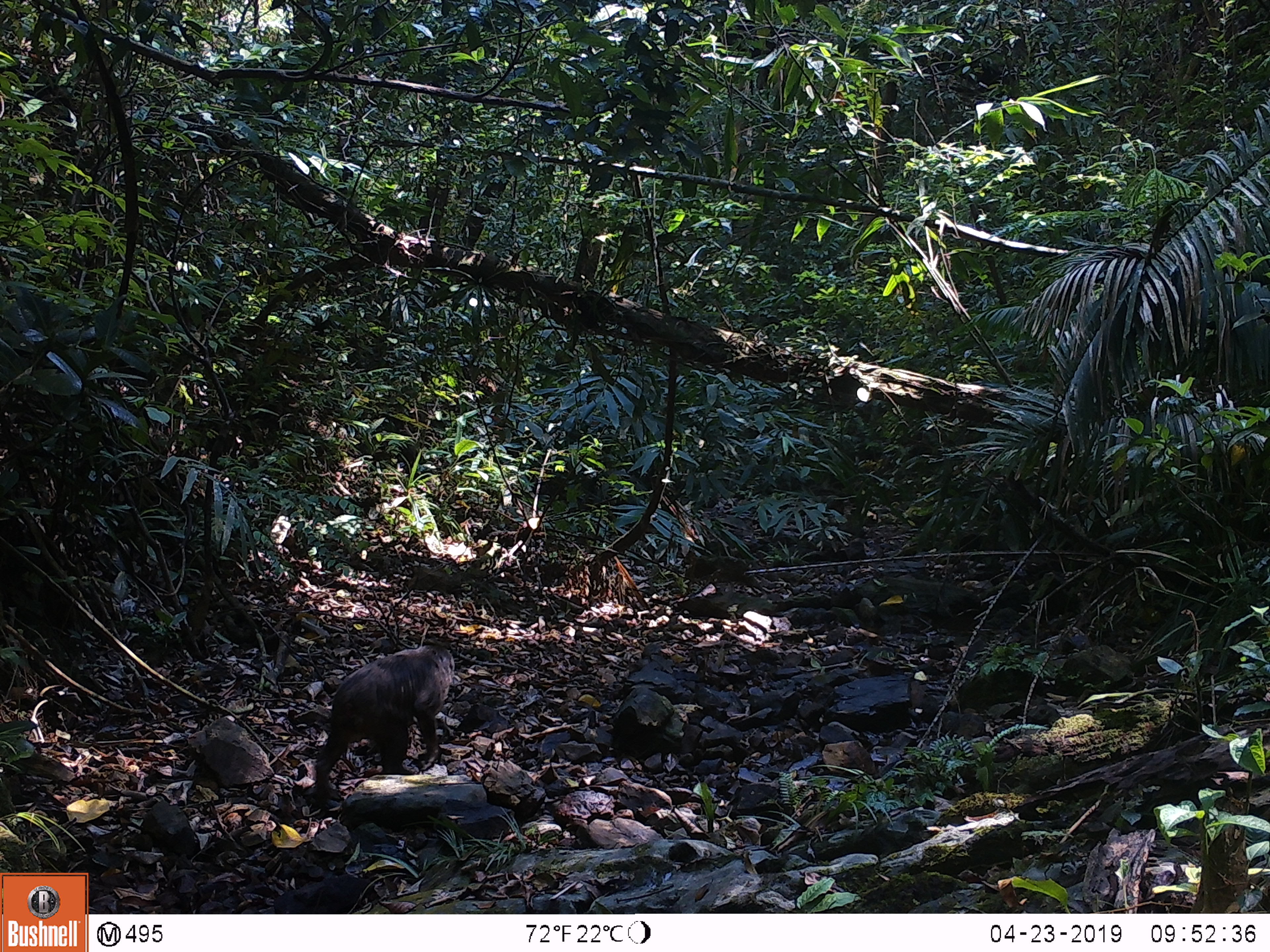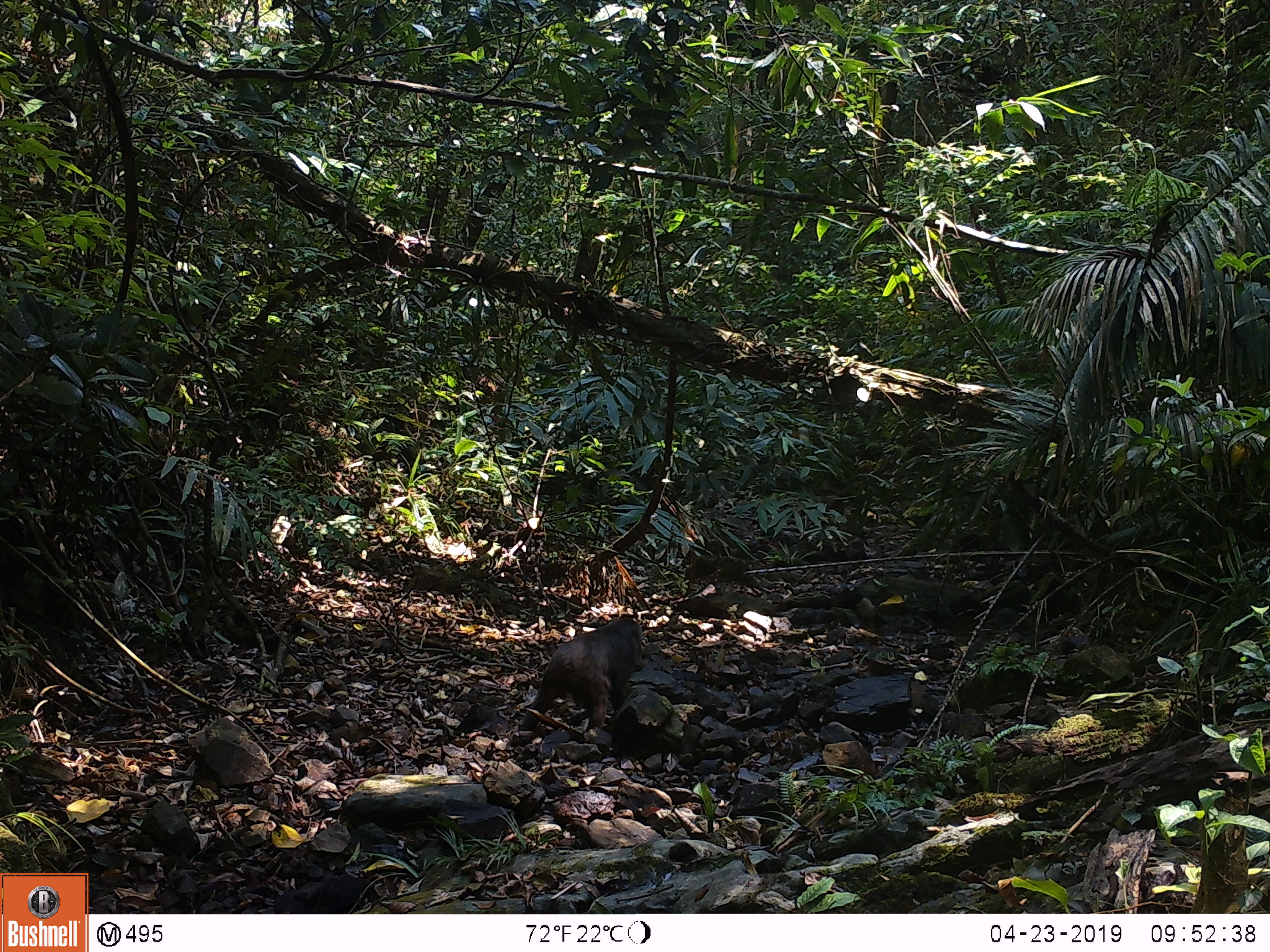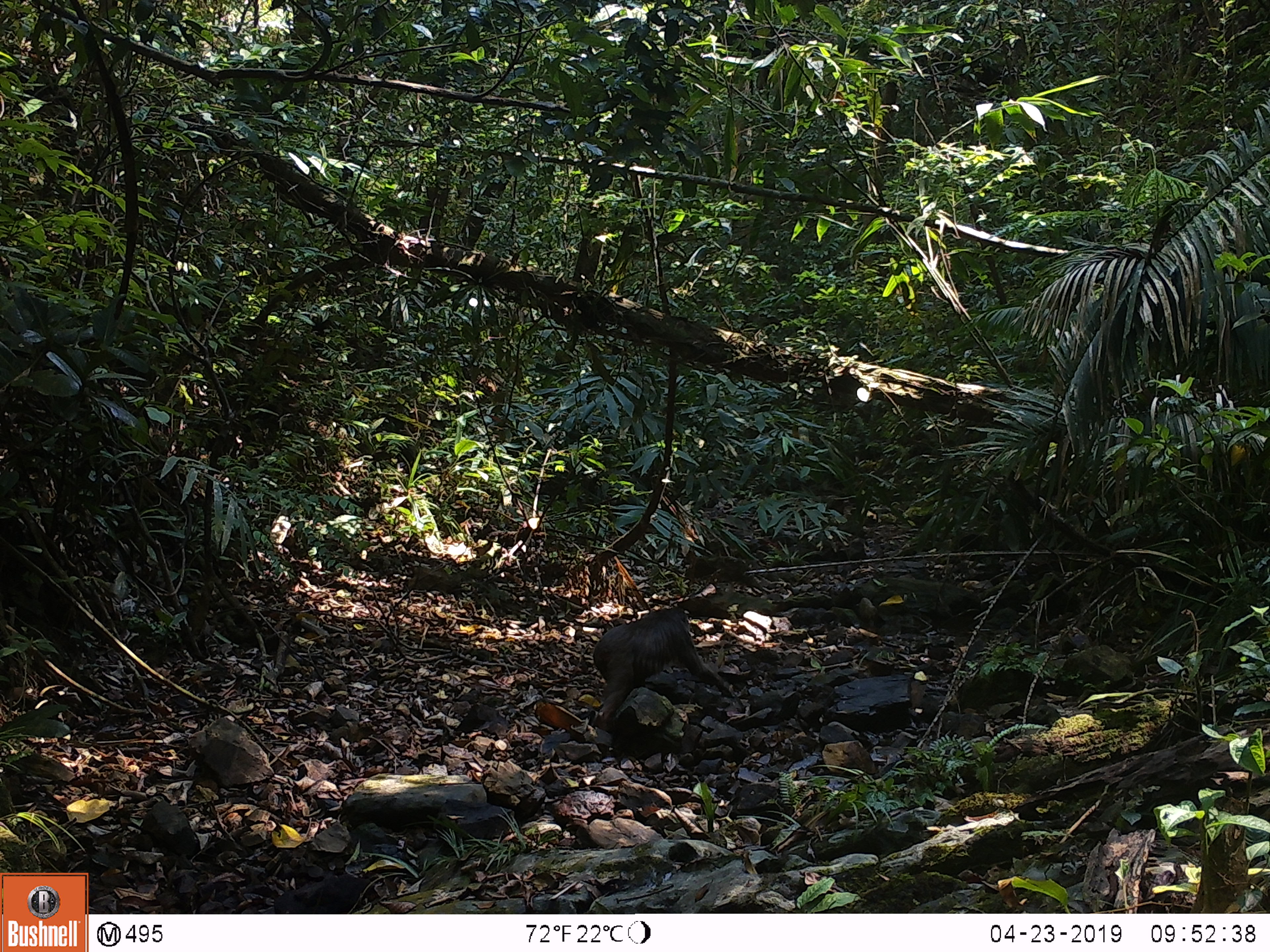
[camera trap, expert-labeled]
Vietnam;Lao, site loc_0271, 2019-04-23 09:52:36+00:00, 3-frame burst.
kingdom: Animalia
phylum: Chordata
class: Mammalia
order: Primates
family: Cercopithecidae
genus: Macaca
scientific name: Macaca arctoides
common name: stump-tailed macaque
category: stump tailed macaque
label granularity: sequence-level